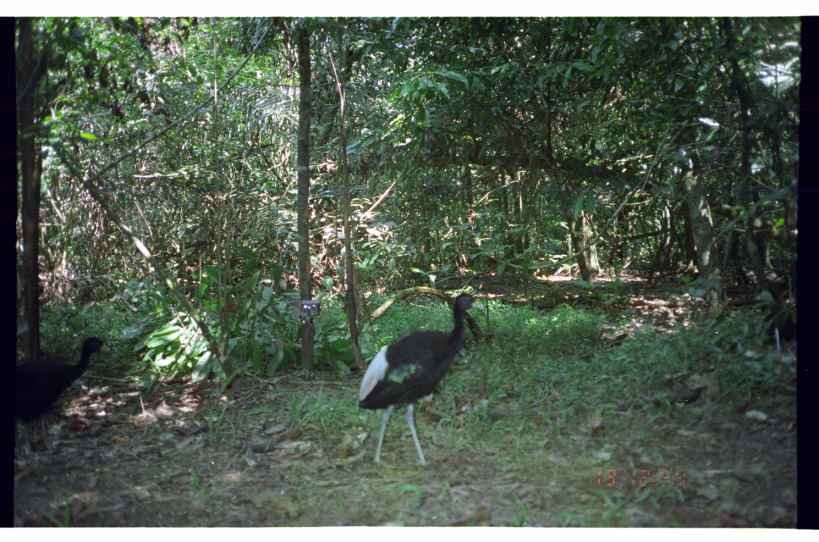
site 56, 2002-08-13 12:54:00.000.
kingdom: Animalia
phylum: Chordata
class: Aves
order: Gruiformes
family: Psophiidae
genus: Psophia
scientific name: Psophia leucoptera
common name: pale-winged trumpeter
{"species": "Psophia leucoptera (pale-winged trumpeter)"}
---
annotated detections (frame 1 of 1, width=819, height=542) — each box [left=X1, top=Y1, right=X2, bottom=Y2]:
psophia leucoptera: [left=355, top=291, right=487, bottom=469]; [left=16, top=333, right=114, bottom=456]